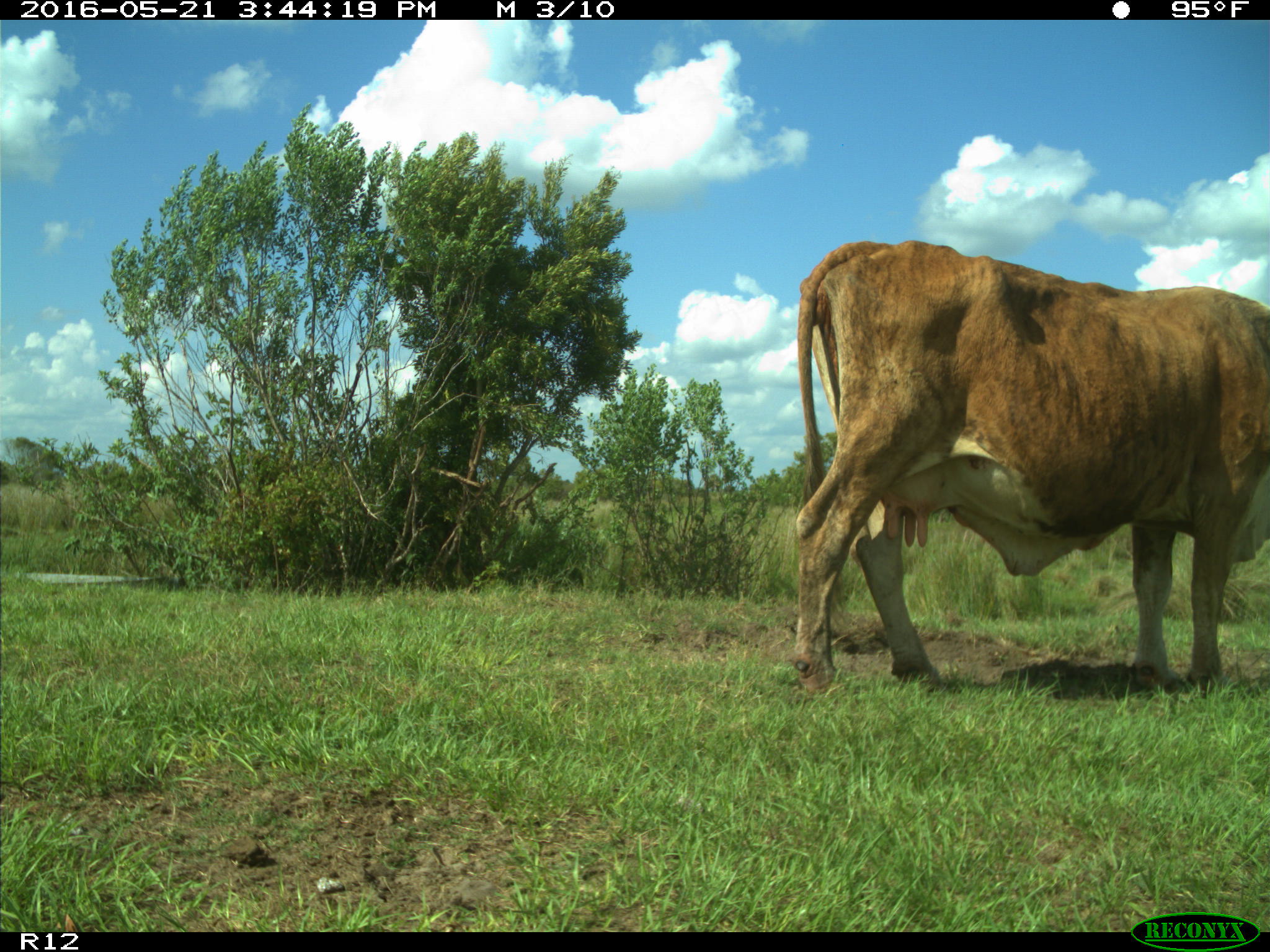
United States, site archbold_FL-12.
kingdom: Animalia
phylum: Chordata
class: Mammalia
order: Artiodactyla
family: Bovidae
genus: Bos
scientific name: Bos taurus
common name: domestic cow